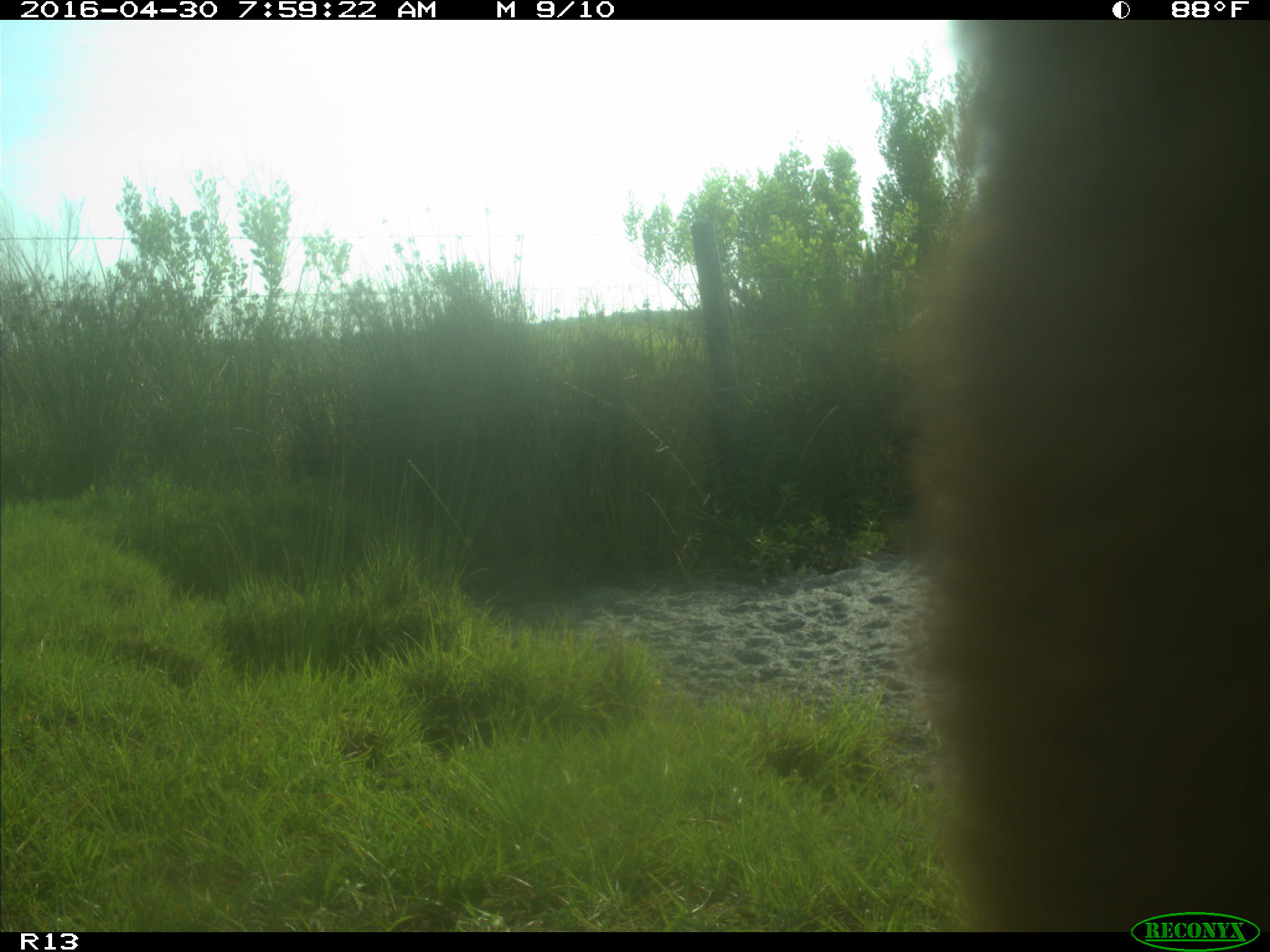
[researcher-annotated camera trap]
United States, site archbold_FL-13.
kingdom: Animalia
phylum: Chordata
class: Mammalia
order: Artiodactyla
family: Bovidae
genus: Bos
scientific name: Bos taurus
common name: domestic cow